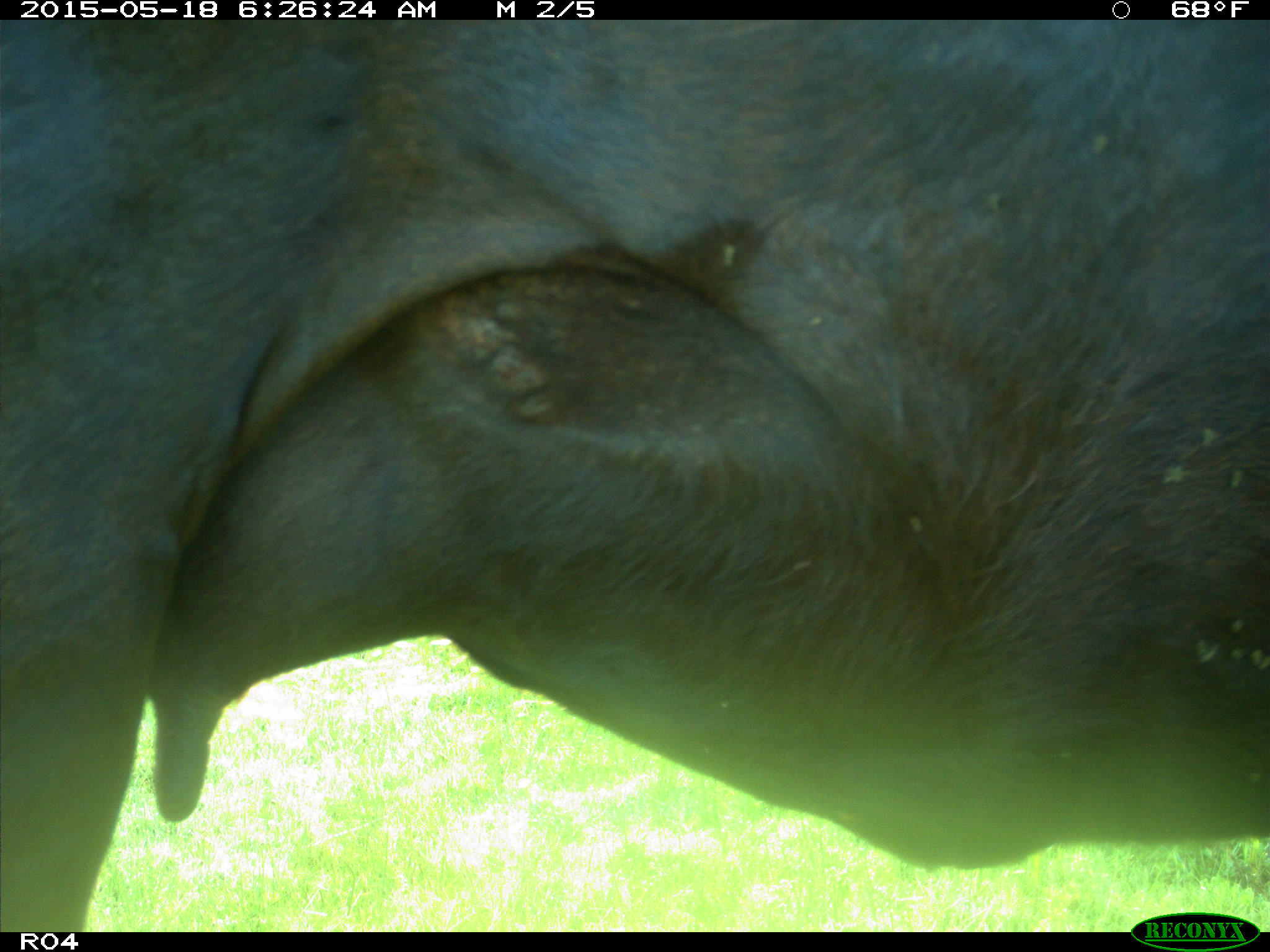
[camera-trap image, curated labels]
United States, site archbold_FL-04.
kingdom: Animalia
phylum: Chordata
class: Mammalia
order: Artiodactyla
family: Bovidae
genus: Bos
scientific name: Bos taurus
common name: domestic cow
Bos taurus (domestic cow).